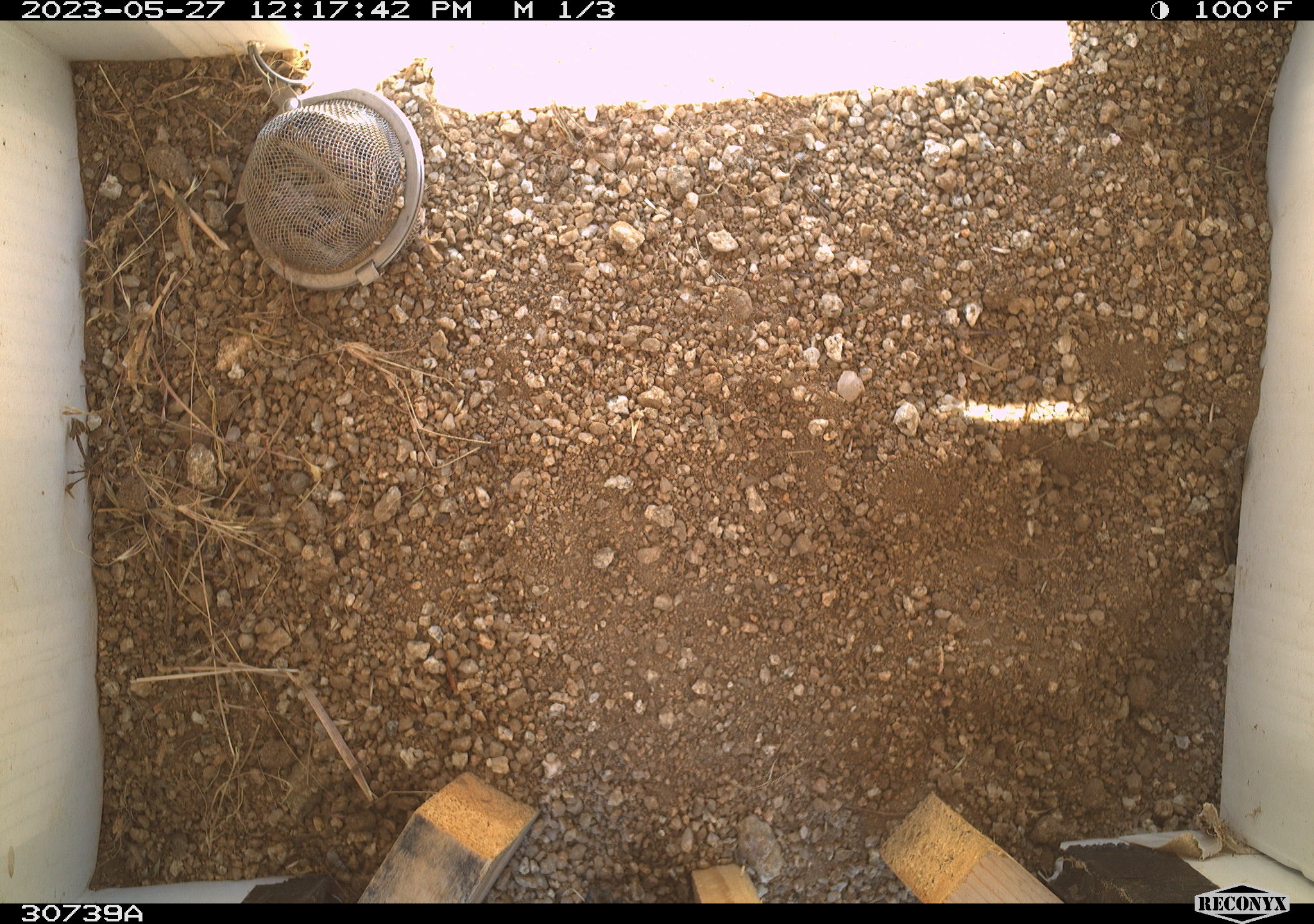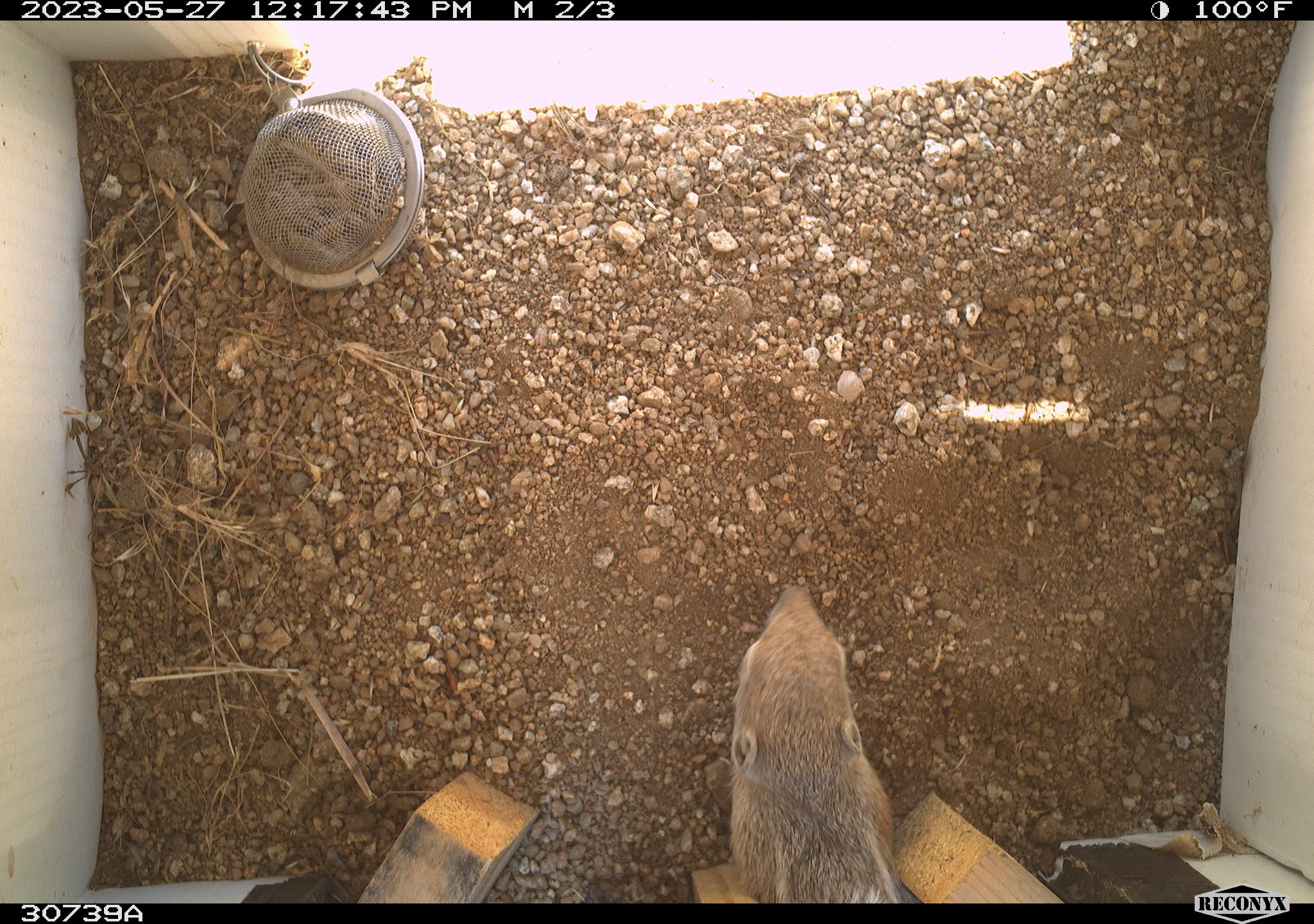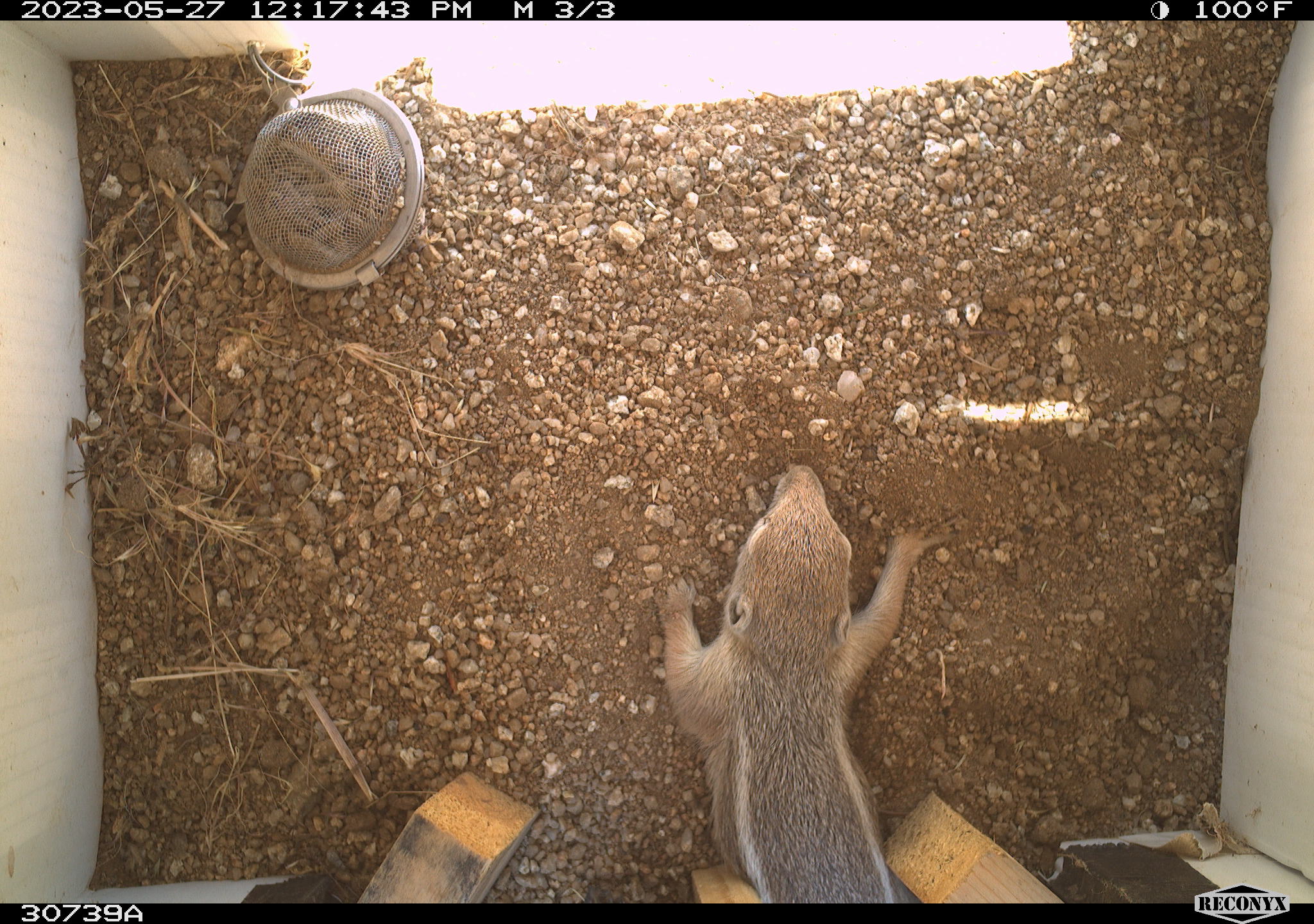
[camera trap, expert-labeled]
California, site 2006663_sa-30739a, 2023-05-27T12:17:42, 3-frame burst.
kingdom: Animalia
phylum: Chordata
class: Mammalia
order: Rodentia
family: Sciuridae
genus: Ammospermophilus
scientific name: Ammospermophilus leucurus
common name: white-tailed antelope squirrel